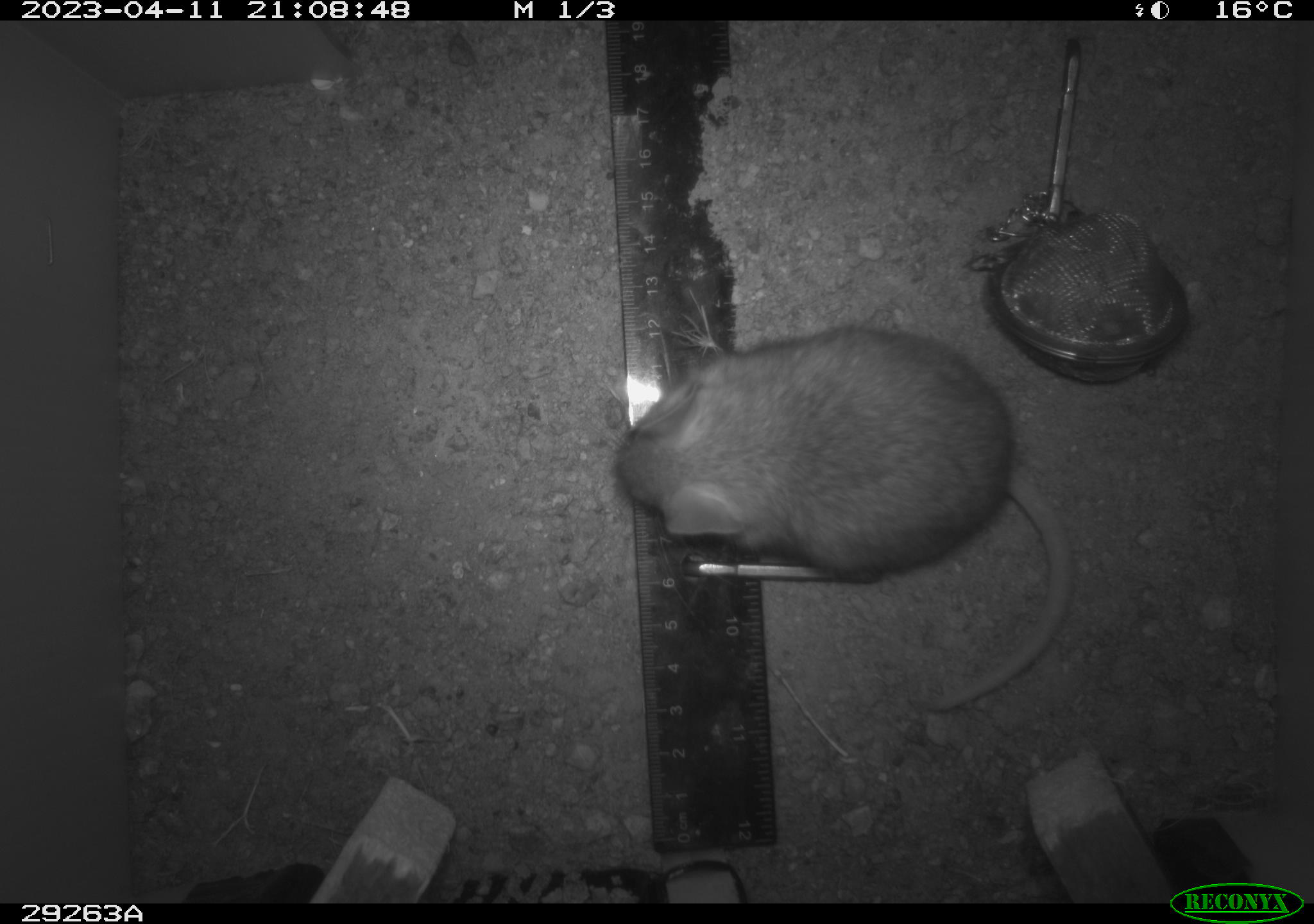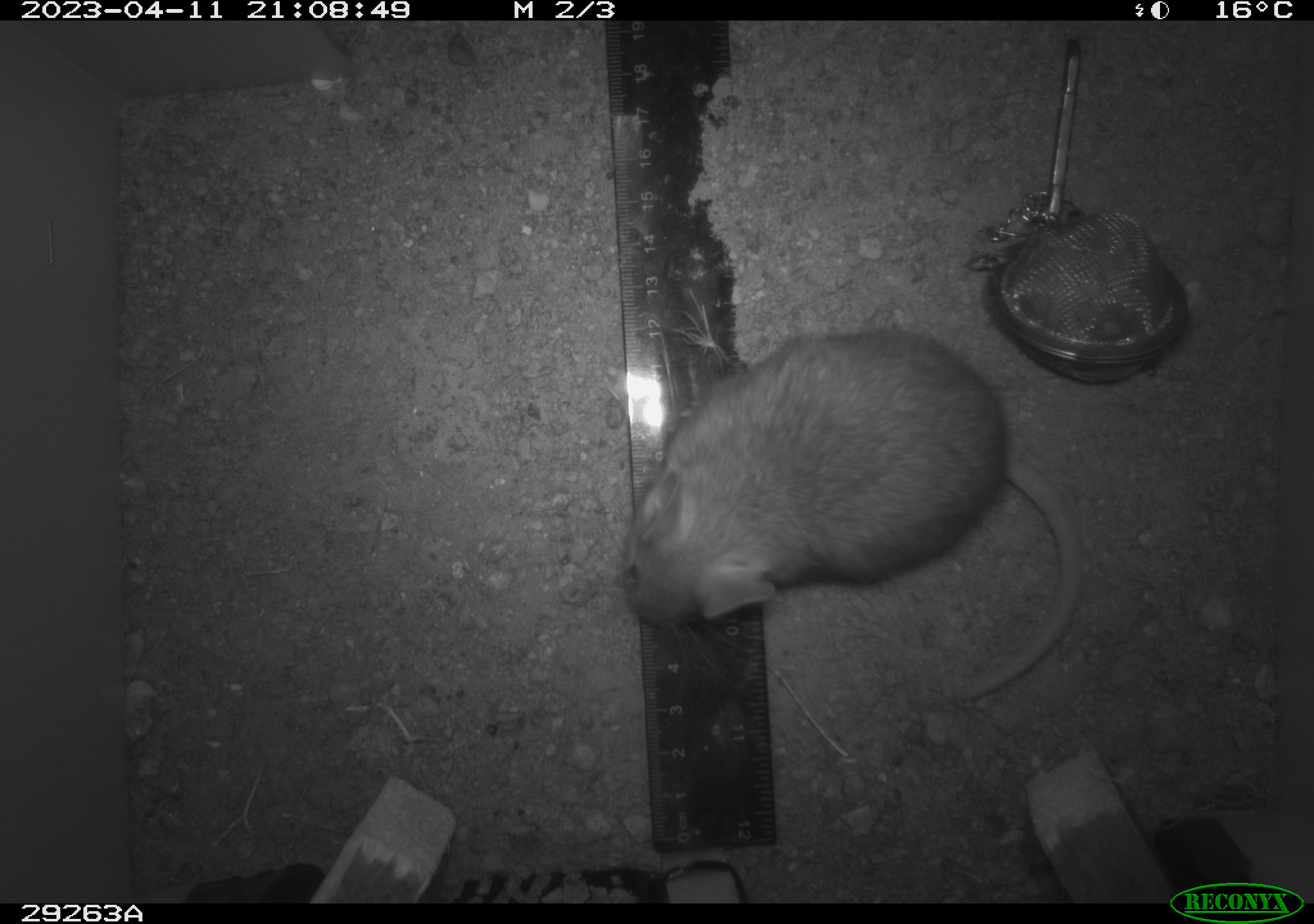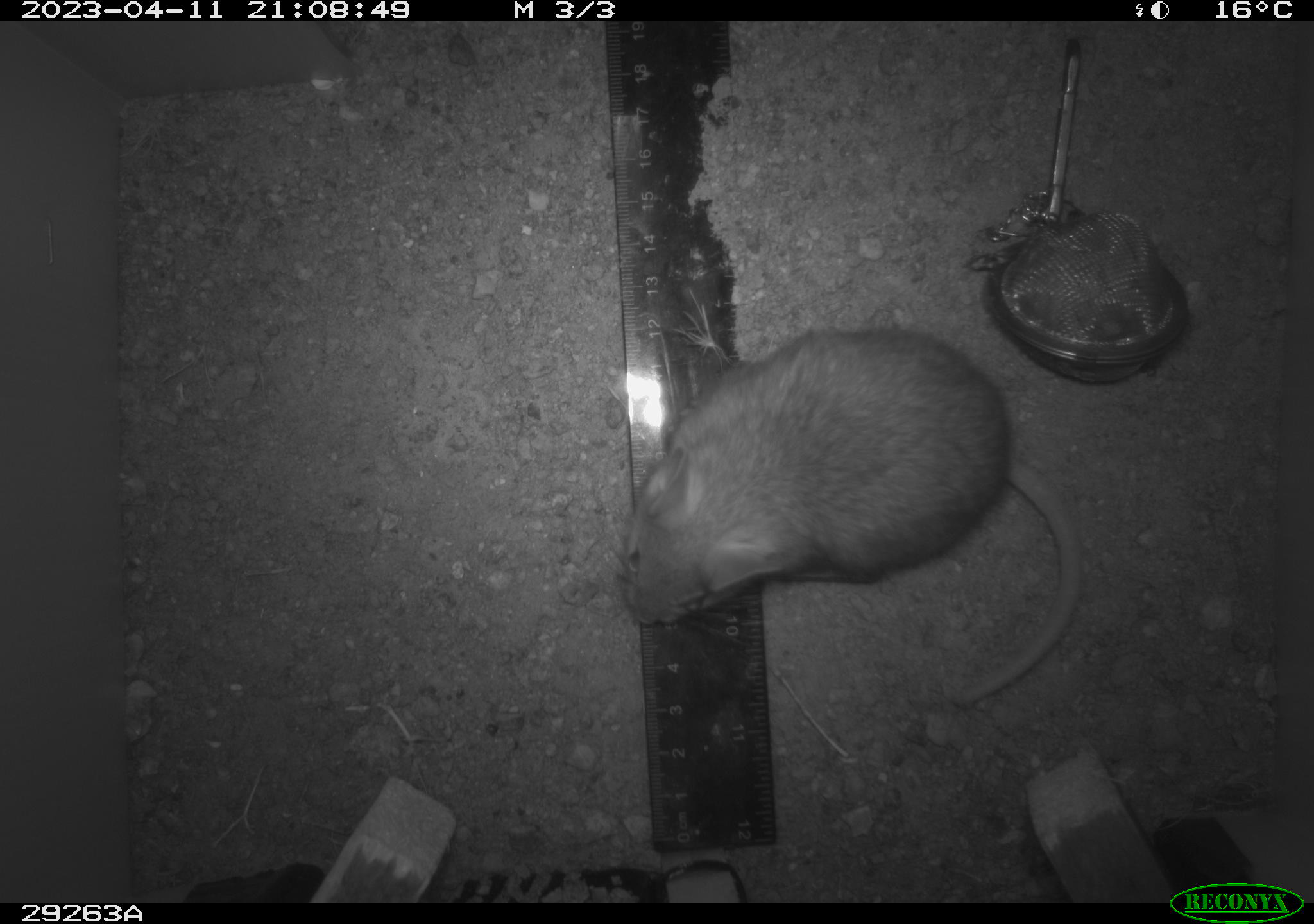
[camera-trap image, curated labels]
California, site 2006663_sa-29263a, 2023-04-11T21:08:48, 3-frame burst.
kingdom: Animalia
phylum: Chordata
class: Mammalia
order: Rodentia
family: Cricetidae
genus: Peromyscus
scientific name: Peromyscus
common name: deer mice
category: peromyscus species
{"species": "peromyscus species (deer mice) (Peromyscus)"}